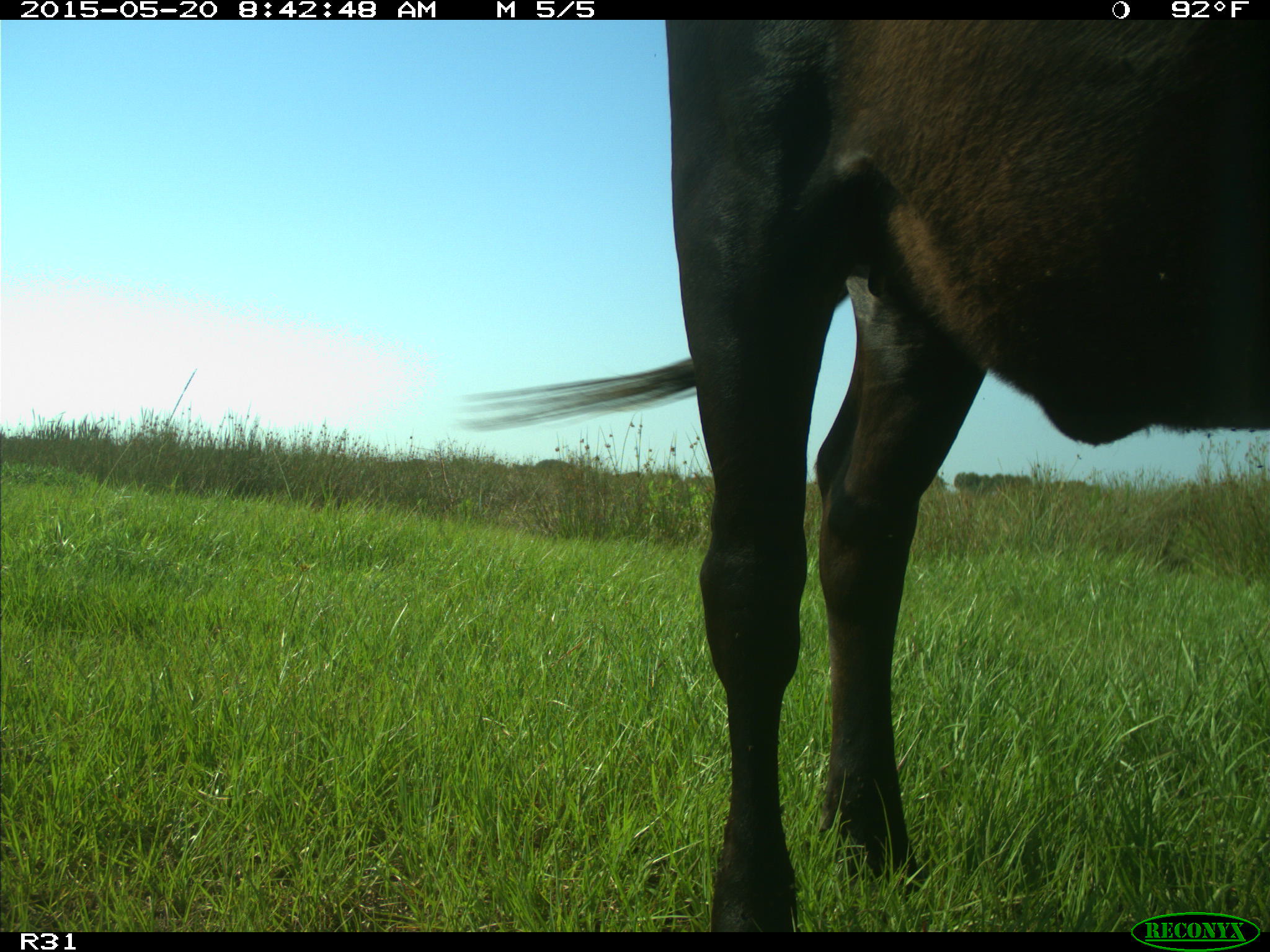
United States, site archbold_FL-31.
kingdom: Animalia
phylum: Chordata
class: Mammalia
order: Artiodactyla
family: Bovidae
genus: Bos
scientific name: Bos taurus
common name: domestic cow